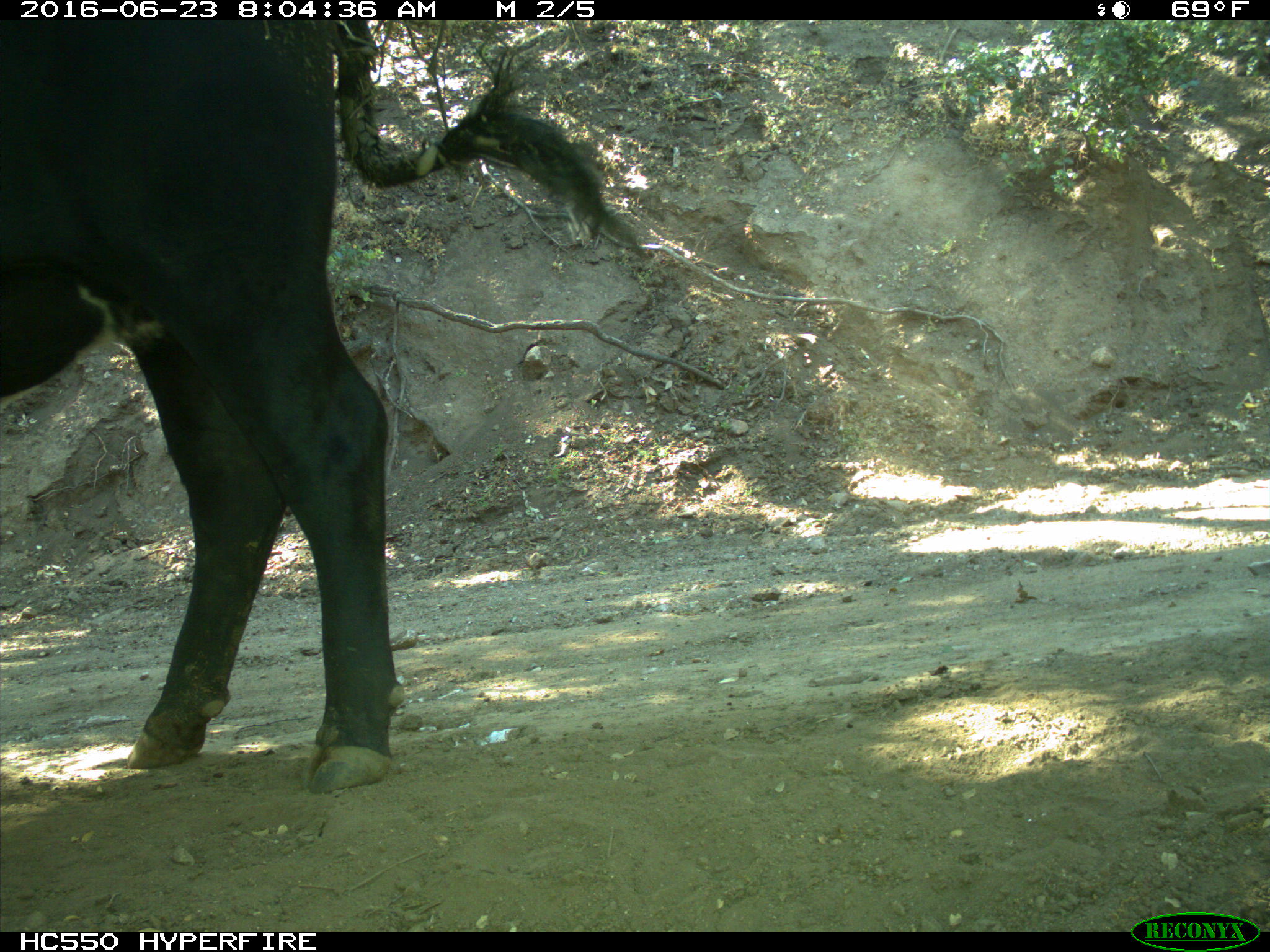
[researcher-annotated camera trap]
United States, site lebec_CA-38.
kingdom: Animalia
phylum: Chordata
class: Mammalia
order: Artiodactyla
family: Bovidae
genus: Bos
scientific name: Bos taurus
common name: domestic cow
Bos taurus (domestic cow).